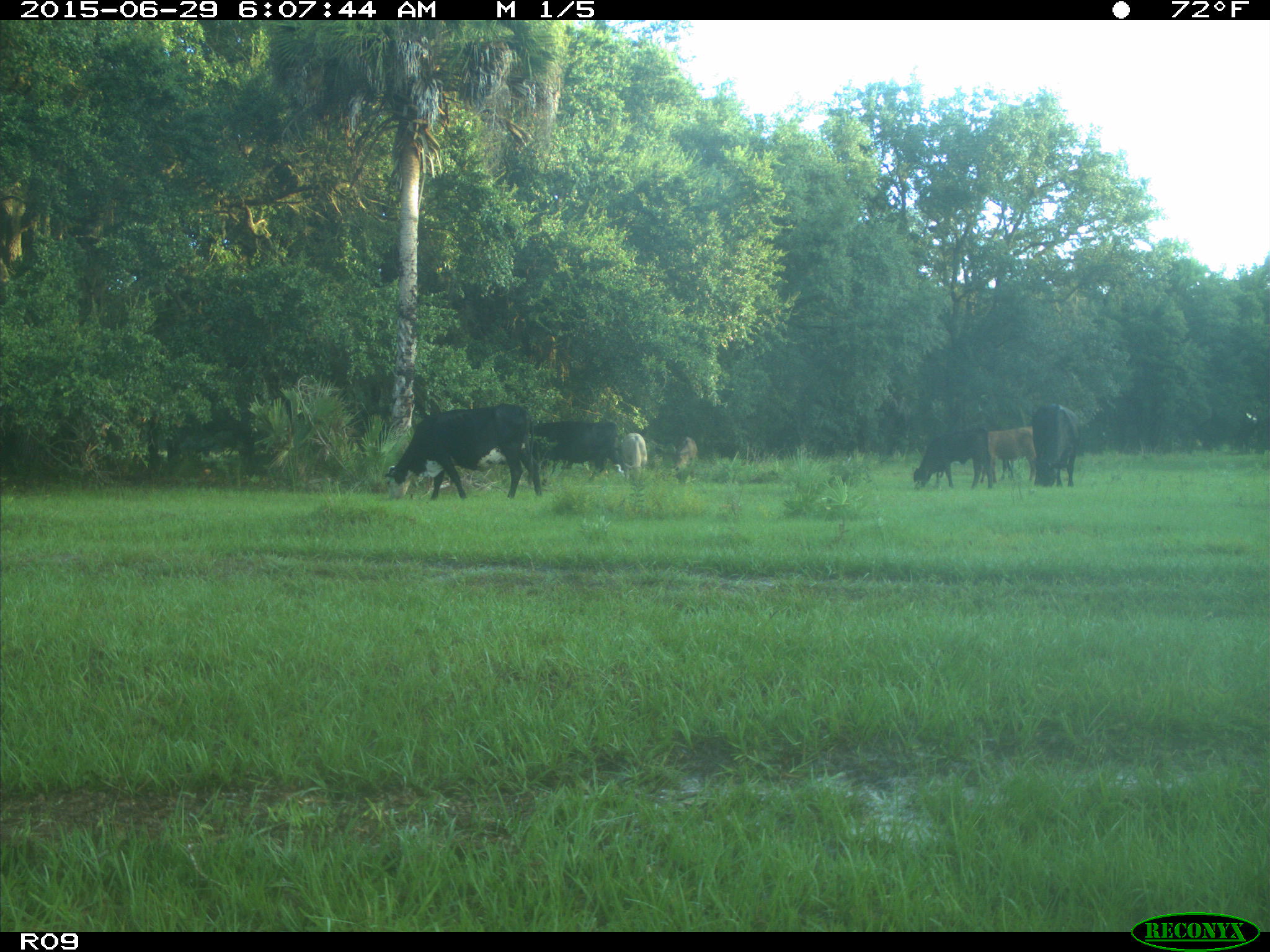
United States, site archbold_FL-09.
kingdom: Animalia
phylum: Chordata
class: Mammalia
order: Artiodactyla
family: Bovidae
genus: Bos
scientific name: Bos taurus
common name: domestic cow